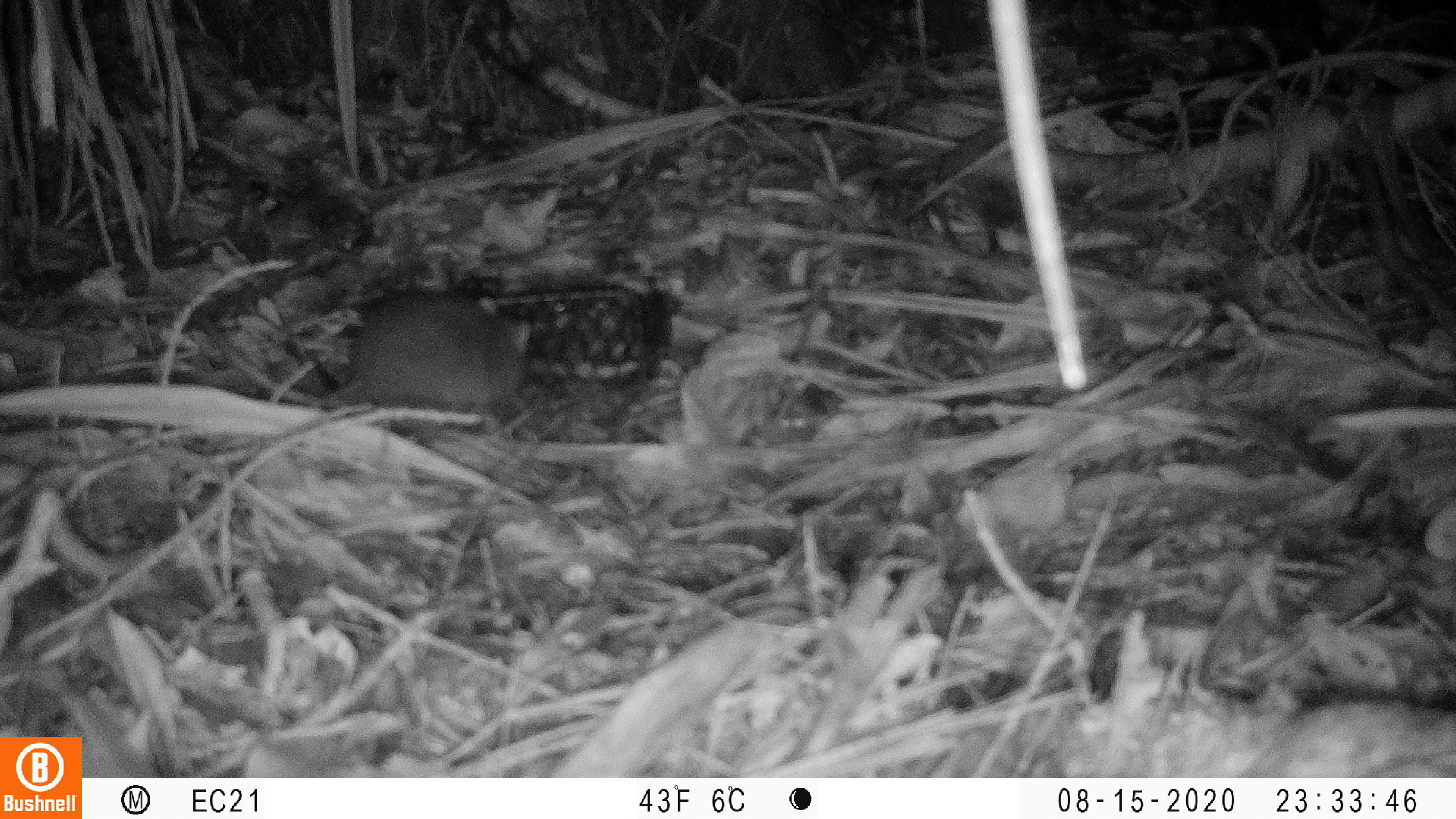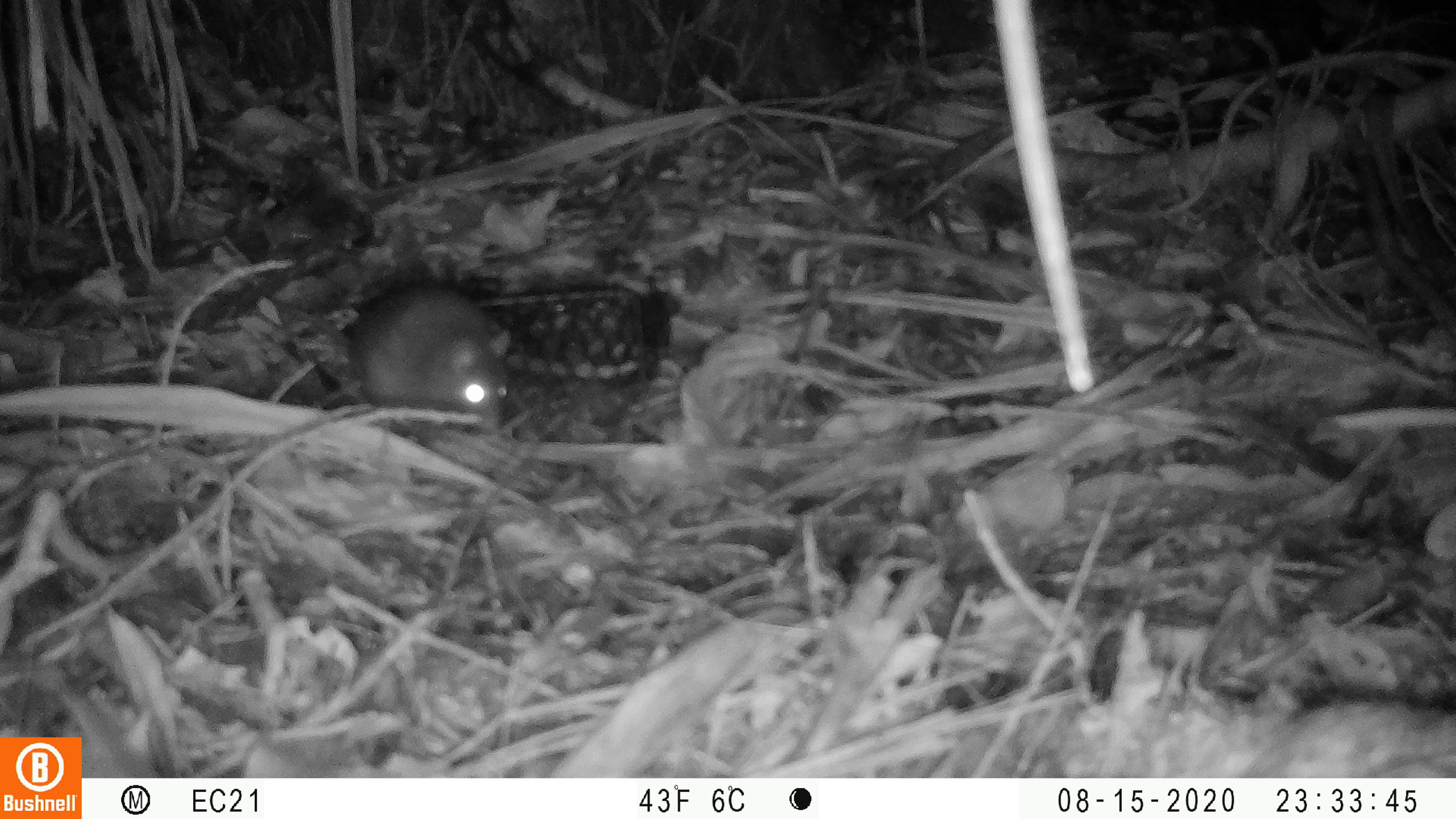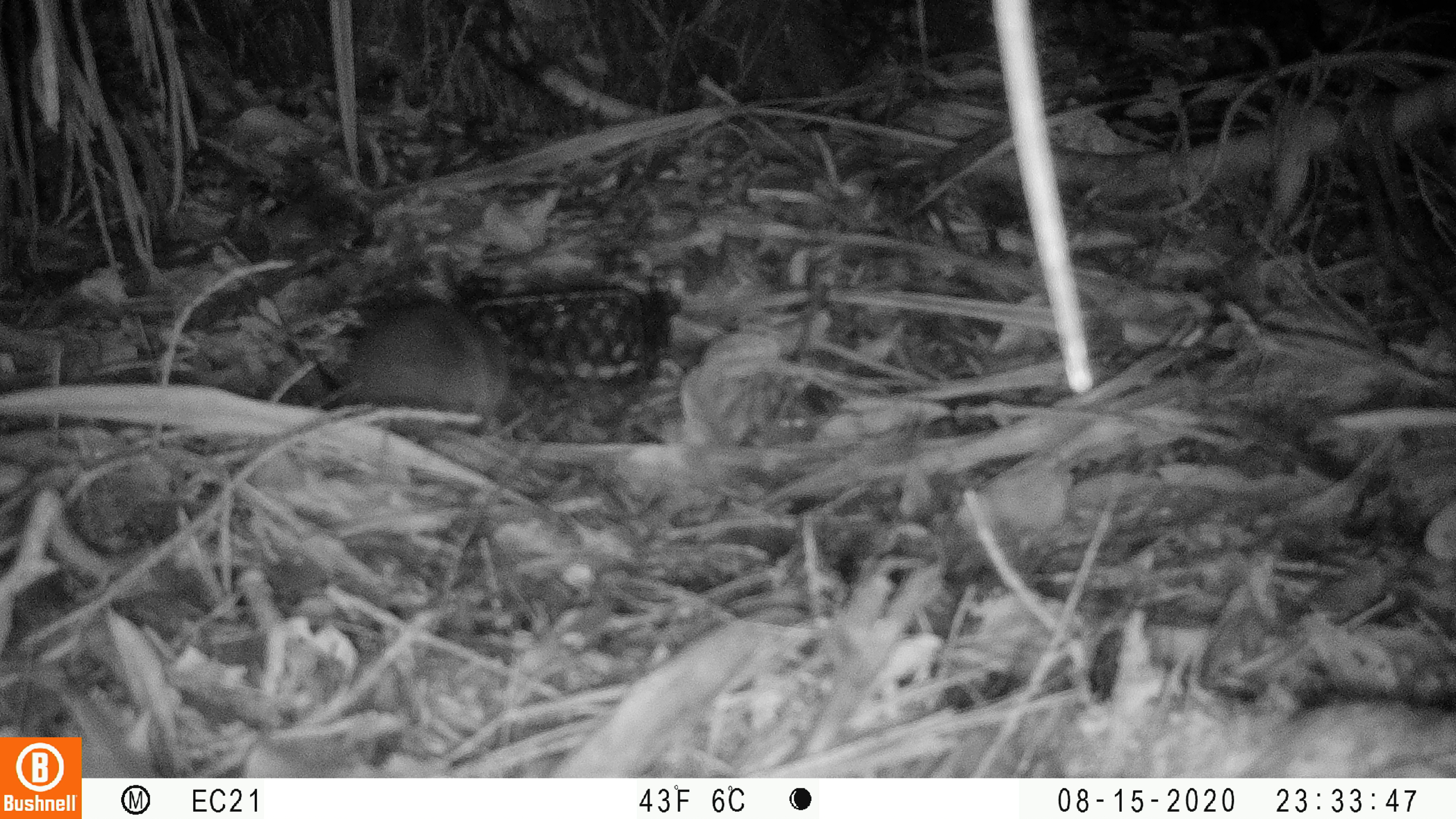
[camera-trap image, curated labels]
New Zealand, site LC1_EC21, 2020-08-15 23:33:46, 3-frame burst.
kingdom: Animalia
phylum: Chordata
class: Mammalia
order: Rodentia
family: Muridae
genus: Rattus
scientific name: Rattus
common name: rat